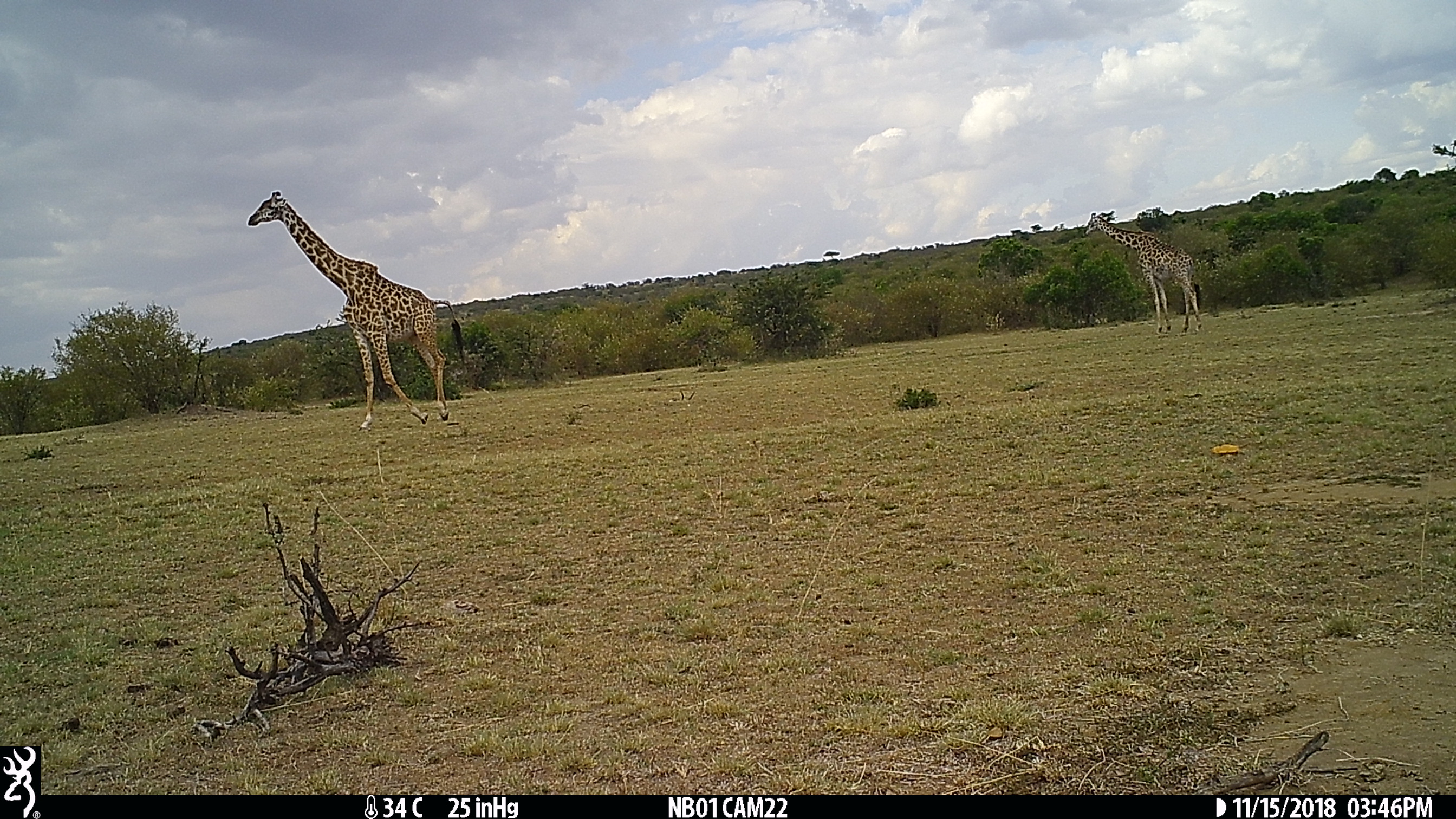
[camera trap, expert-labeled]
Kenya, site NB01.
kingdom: Animalia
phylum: Chordata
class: Mammalia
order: Artiodactyla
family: Giraffidae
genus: Giraffa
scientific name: Giraffa camelopardalis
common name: northern giraffe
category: giraffe